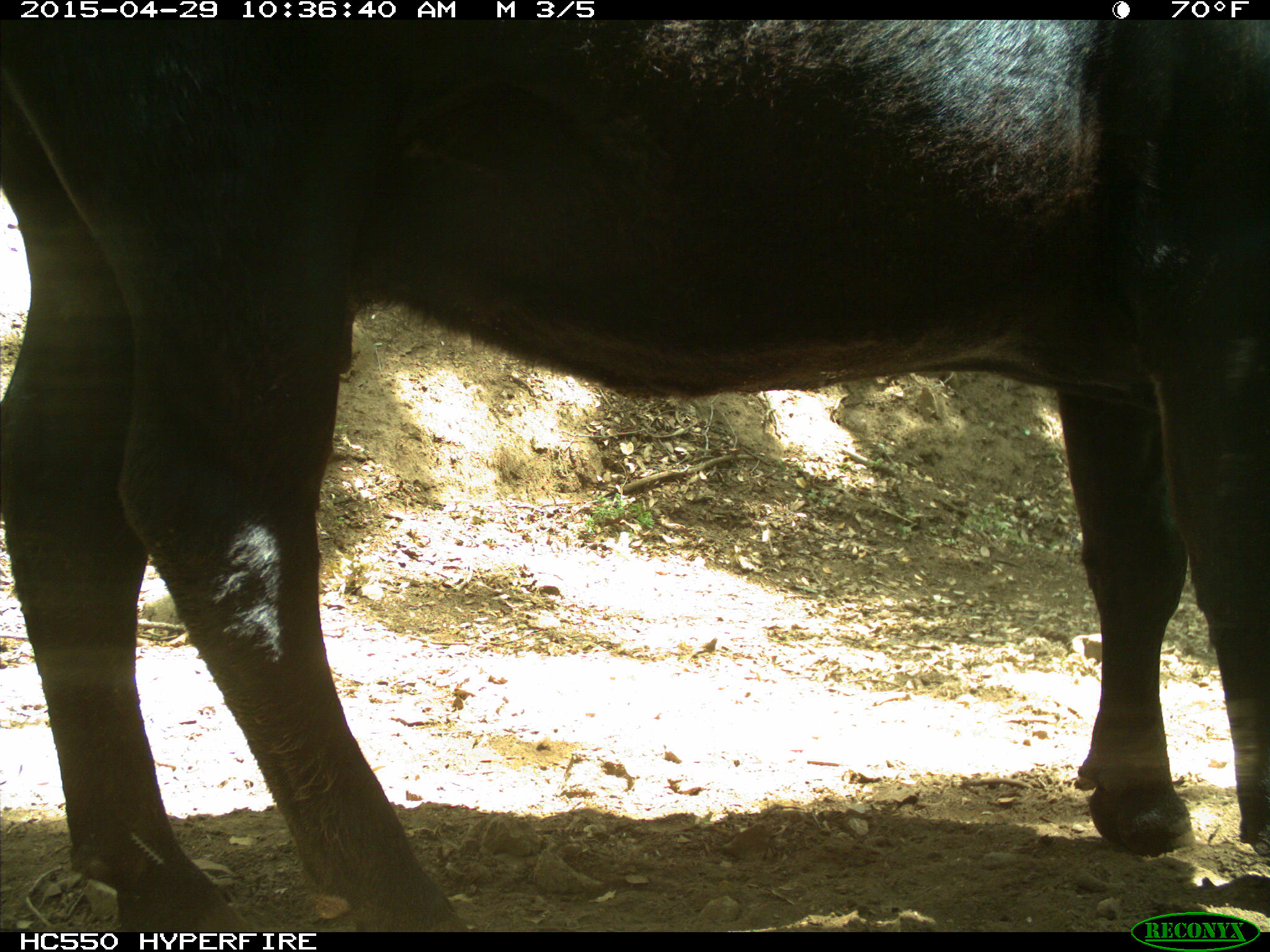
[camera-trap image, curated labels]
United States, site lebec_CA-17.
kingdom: Animalia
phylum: Chordata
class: Mammalia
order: Artiodactyla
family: Bovidae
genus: Bos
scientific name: Bos taurus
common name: domestic cow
Bos taurus (domestic cow).